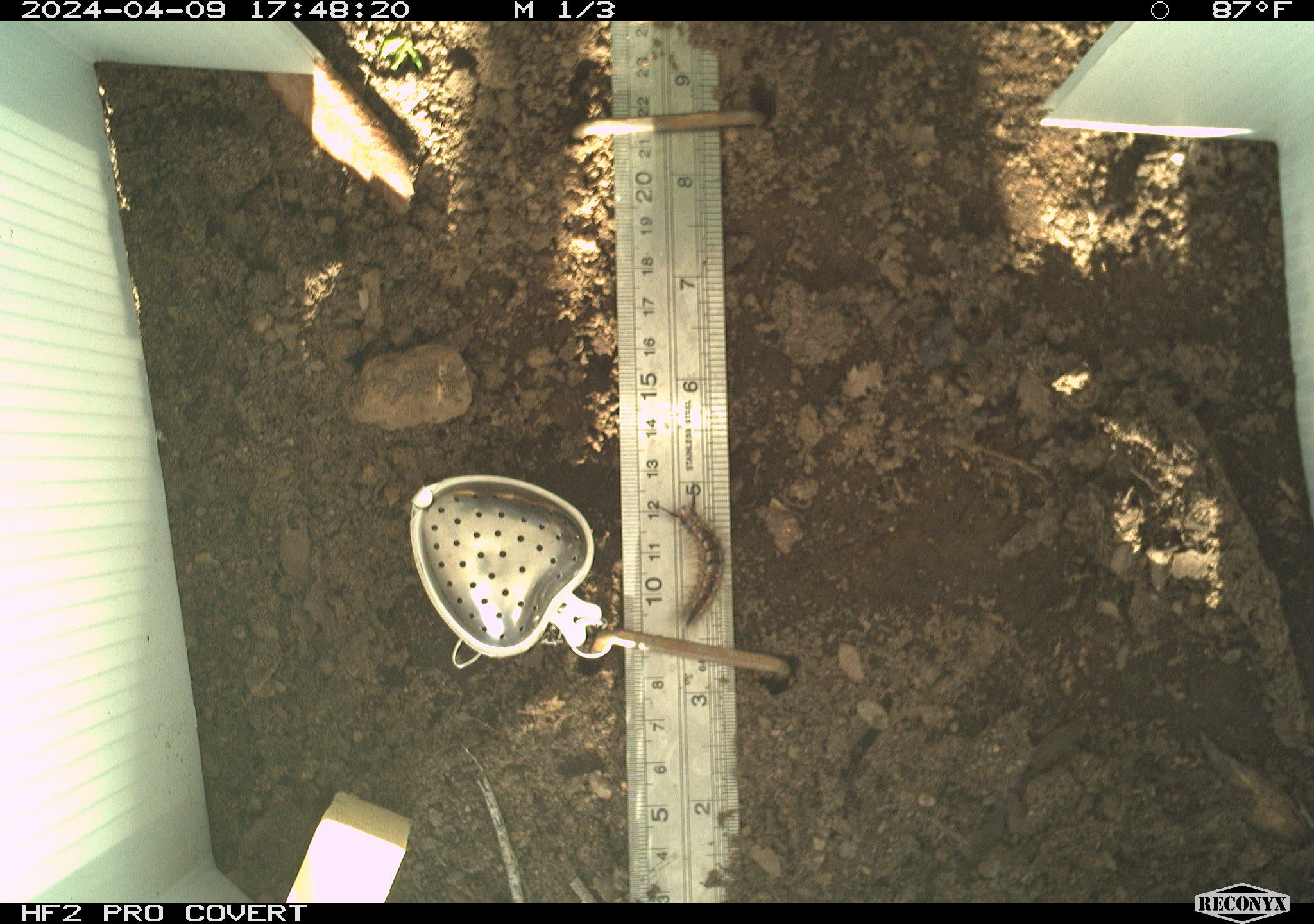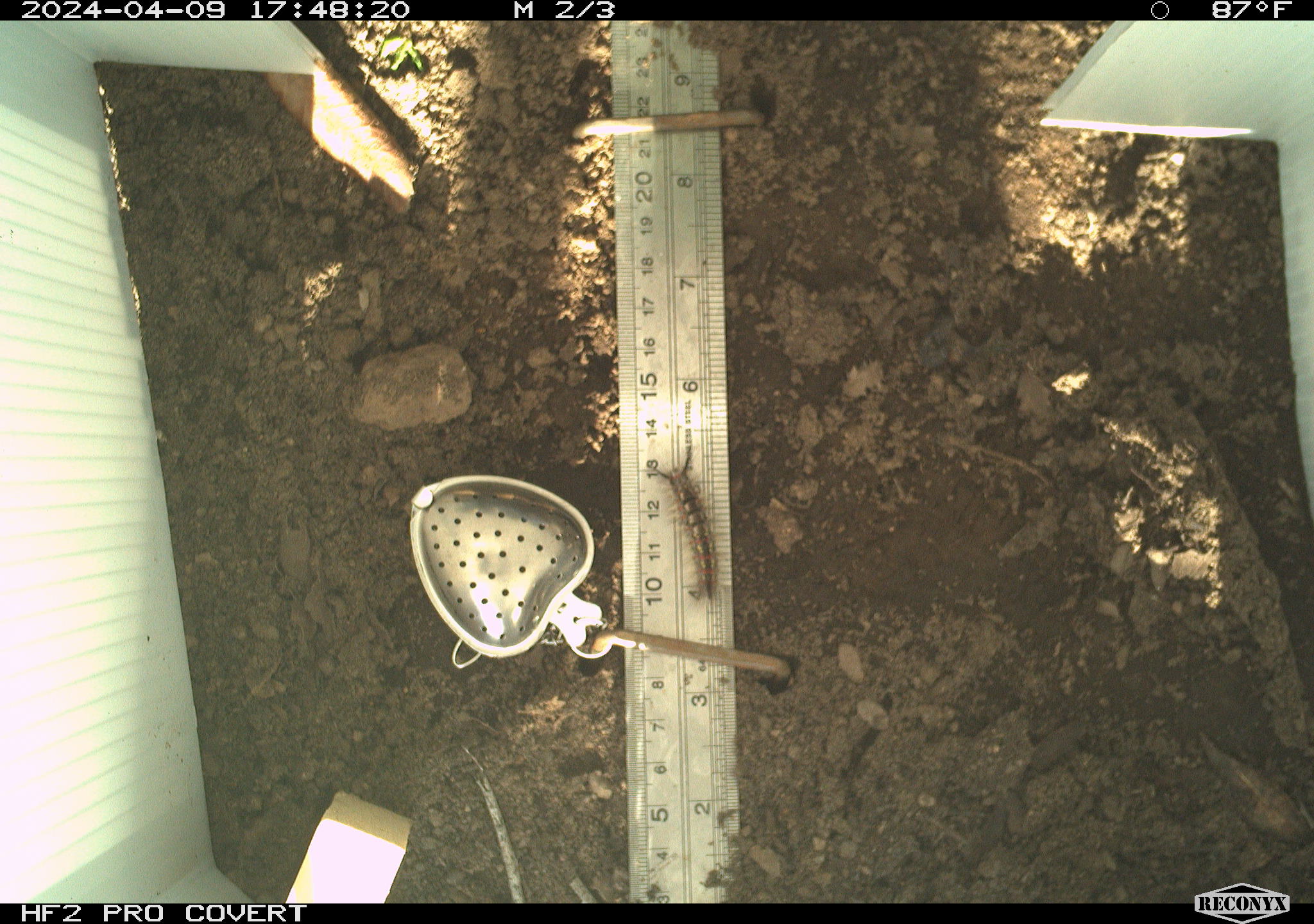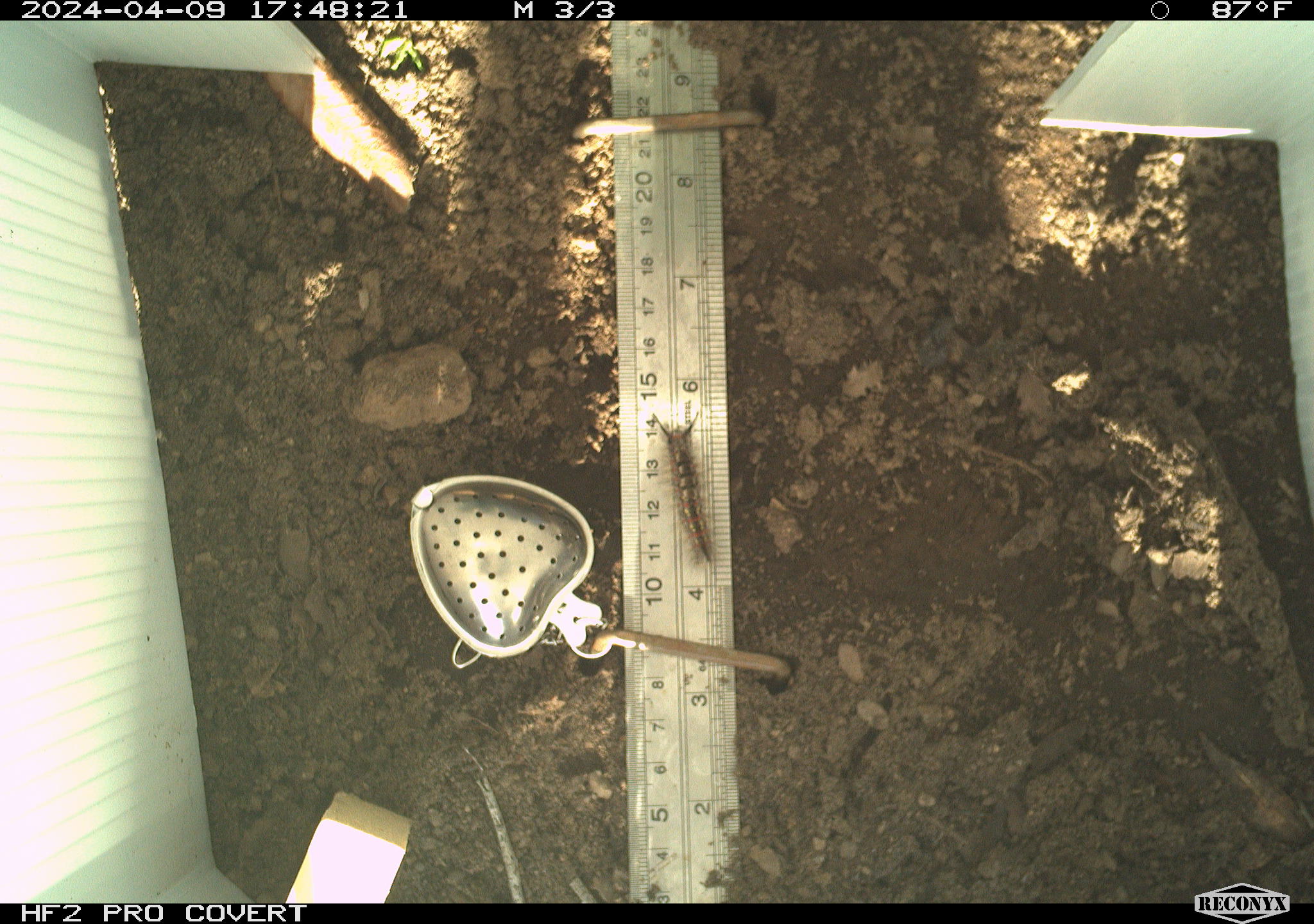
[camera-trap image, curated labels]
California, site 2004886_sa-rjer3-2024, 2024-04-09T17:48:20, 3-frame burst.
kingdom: Animalia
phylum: Arthropoda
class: Insecta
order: Lepidoptera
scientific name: Lepidoptera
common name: butterflies and moths